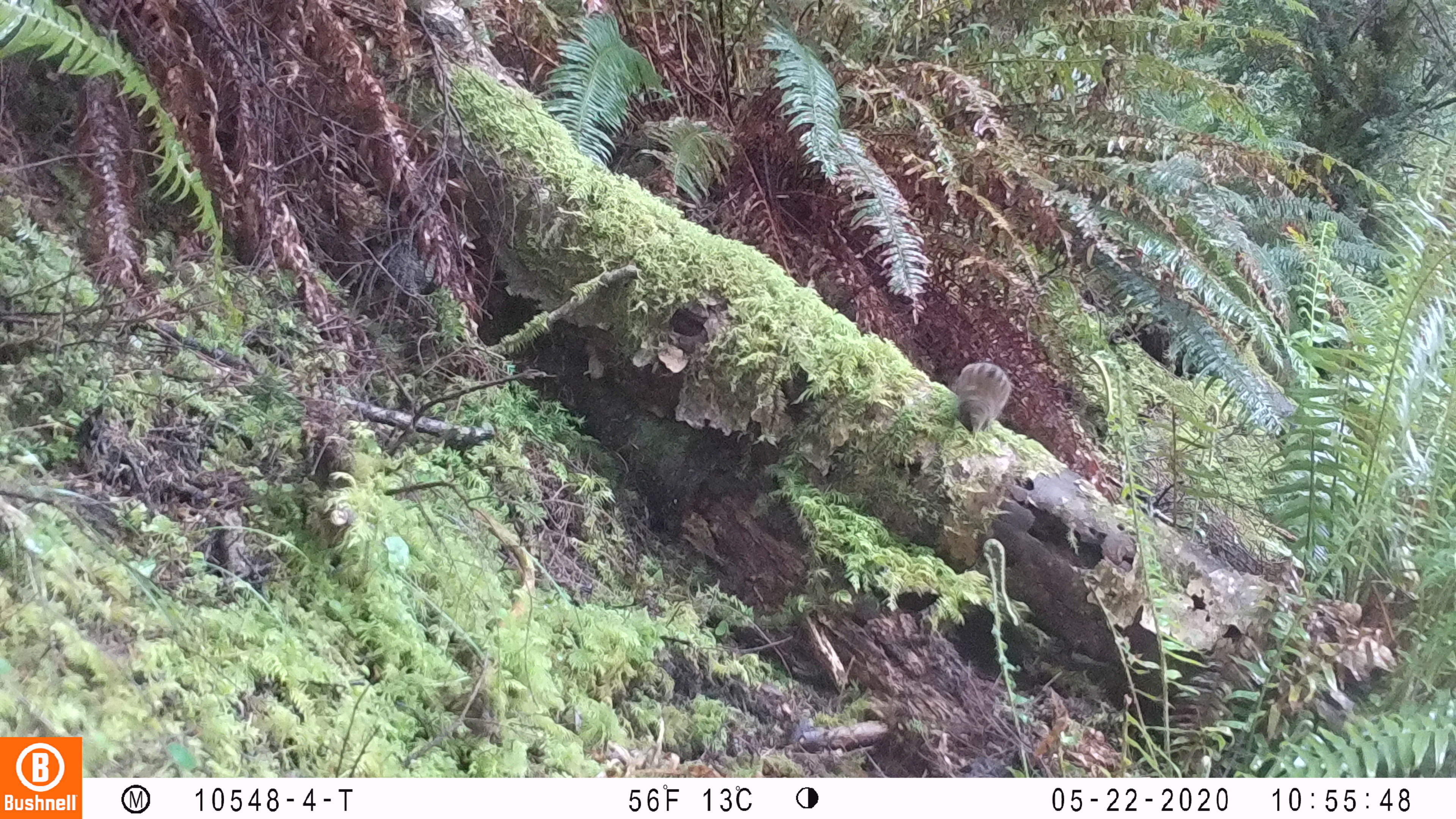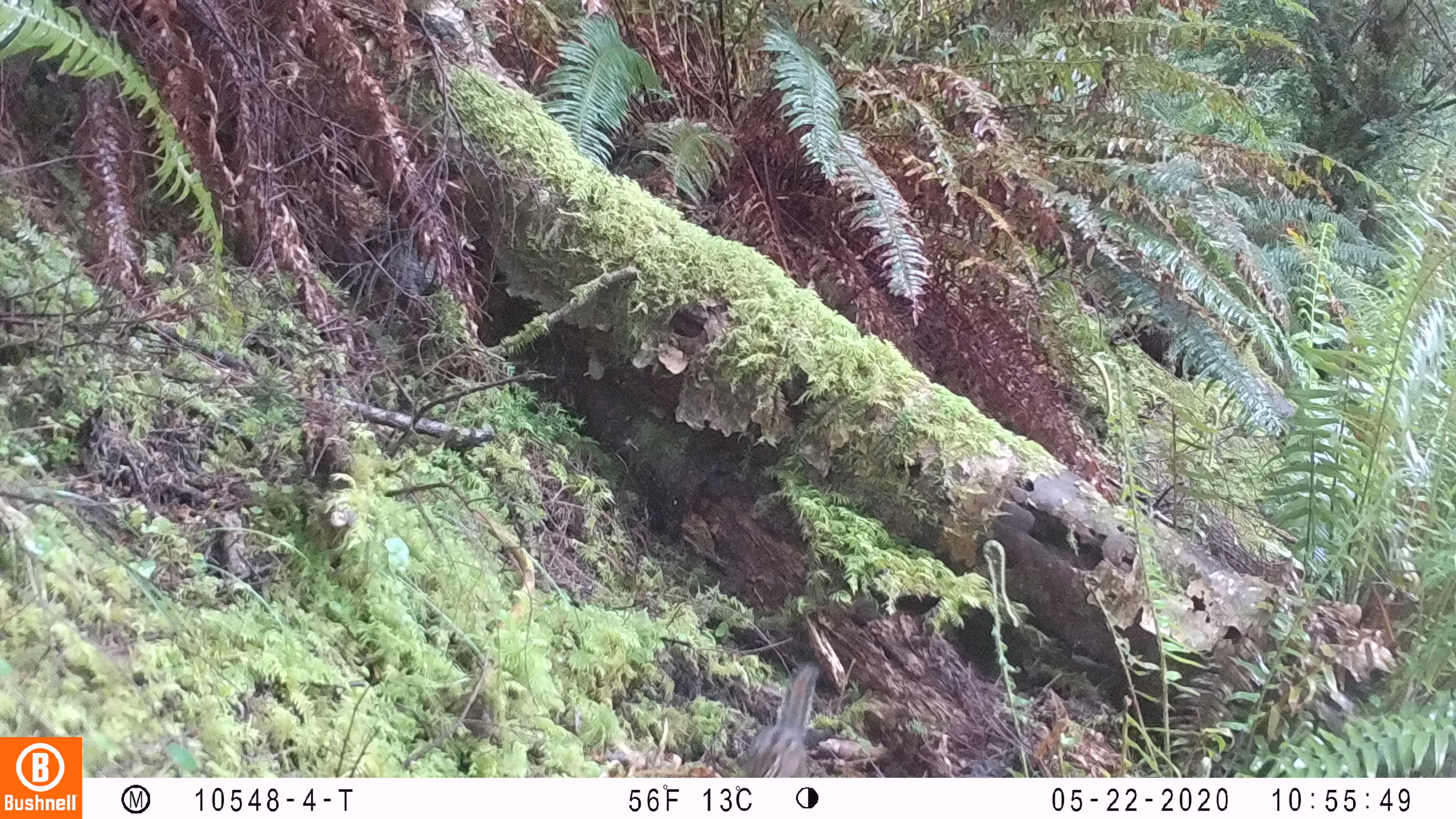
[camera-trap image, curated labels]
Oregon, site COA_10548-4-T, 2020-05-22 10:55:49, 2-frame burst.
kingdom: Animalia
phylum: Chordata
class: Mammalia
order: Rodentia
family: Sciuridae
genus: Neotamias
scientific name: Neotamias townsendii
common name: townsend's chipmunk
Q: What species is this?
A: Townsend's chipmunk (Neotamias townsendii).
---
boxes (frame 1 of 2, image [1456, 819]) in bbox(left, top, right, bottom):
townsend's chipmunk: bbox(945, 357, 1017, 441)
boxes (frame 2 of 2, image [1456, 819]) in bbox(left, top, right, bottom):
townsend's chipmunk: bbox(738, 659, 826, 774)